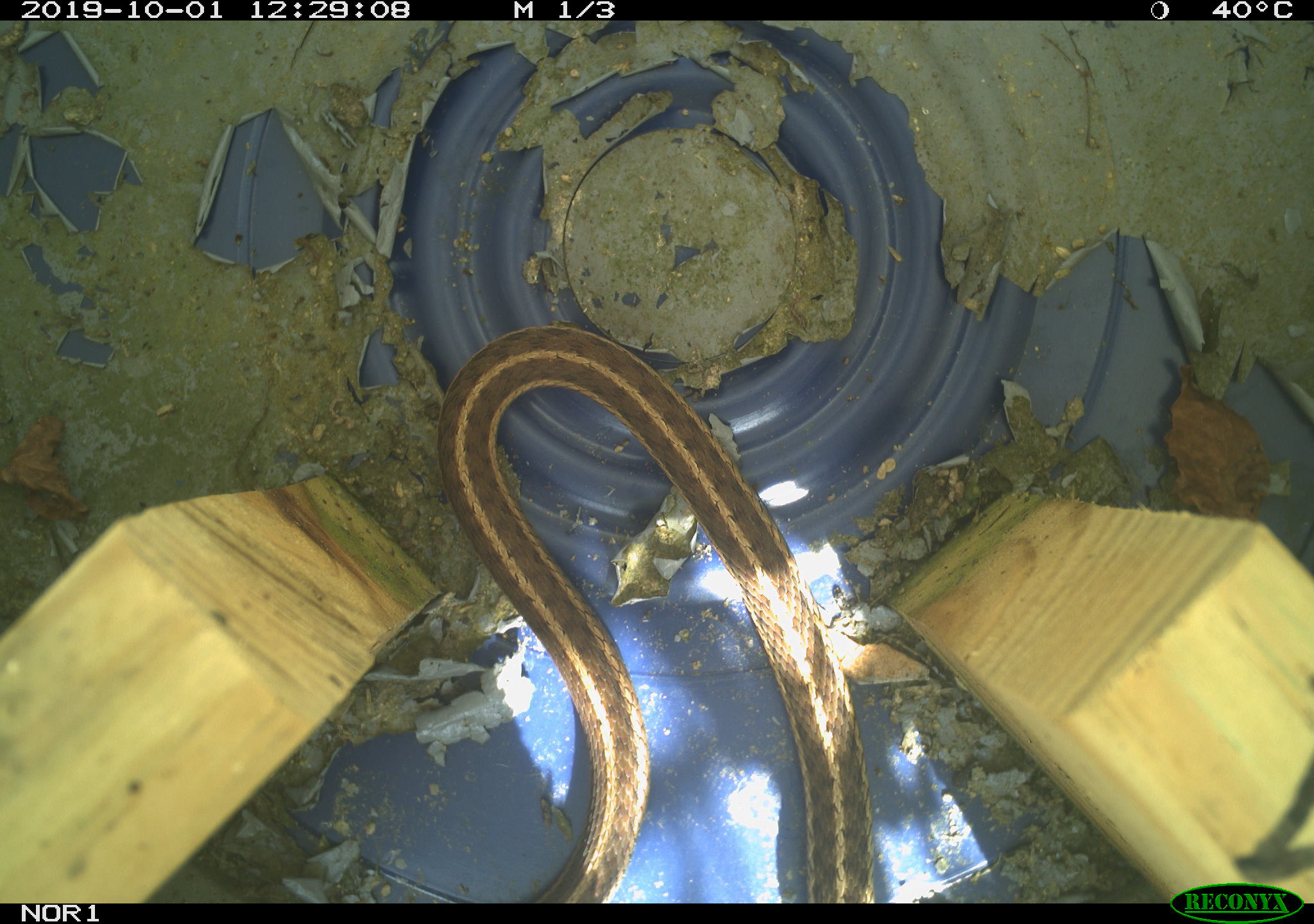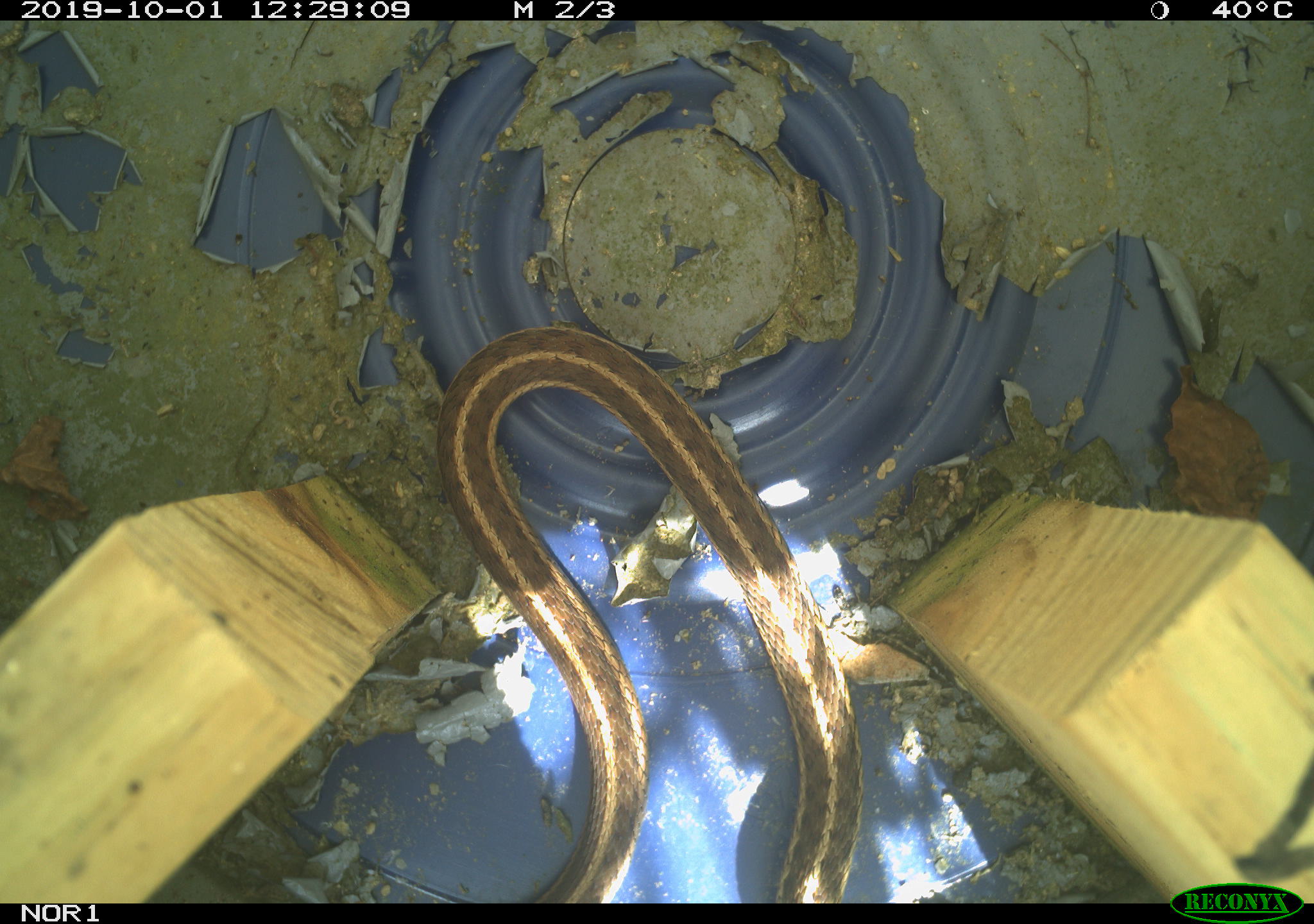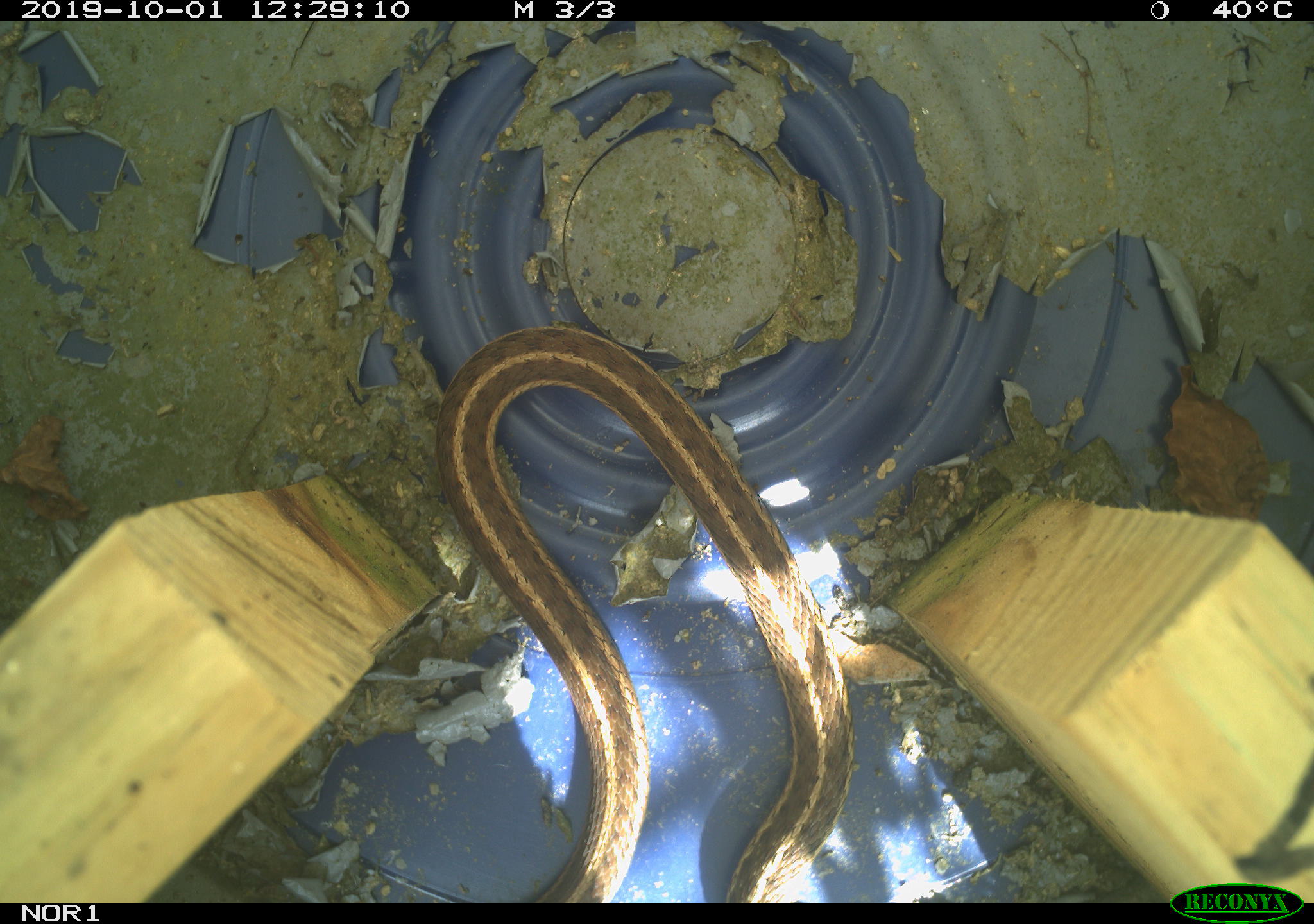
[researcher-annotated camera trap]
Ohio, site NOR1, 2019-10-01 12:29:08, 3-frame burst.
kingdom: Animalia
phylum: Chordata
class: Reptilia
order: Squamata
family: Colubridae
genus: Thamnophis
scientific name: Thamnophis sirtalis sirtalis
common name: eastern gartersnake